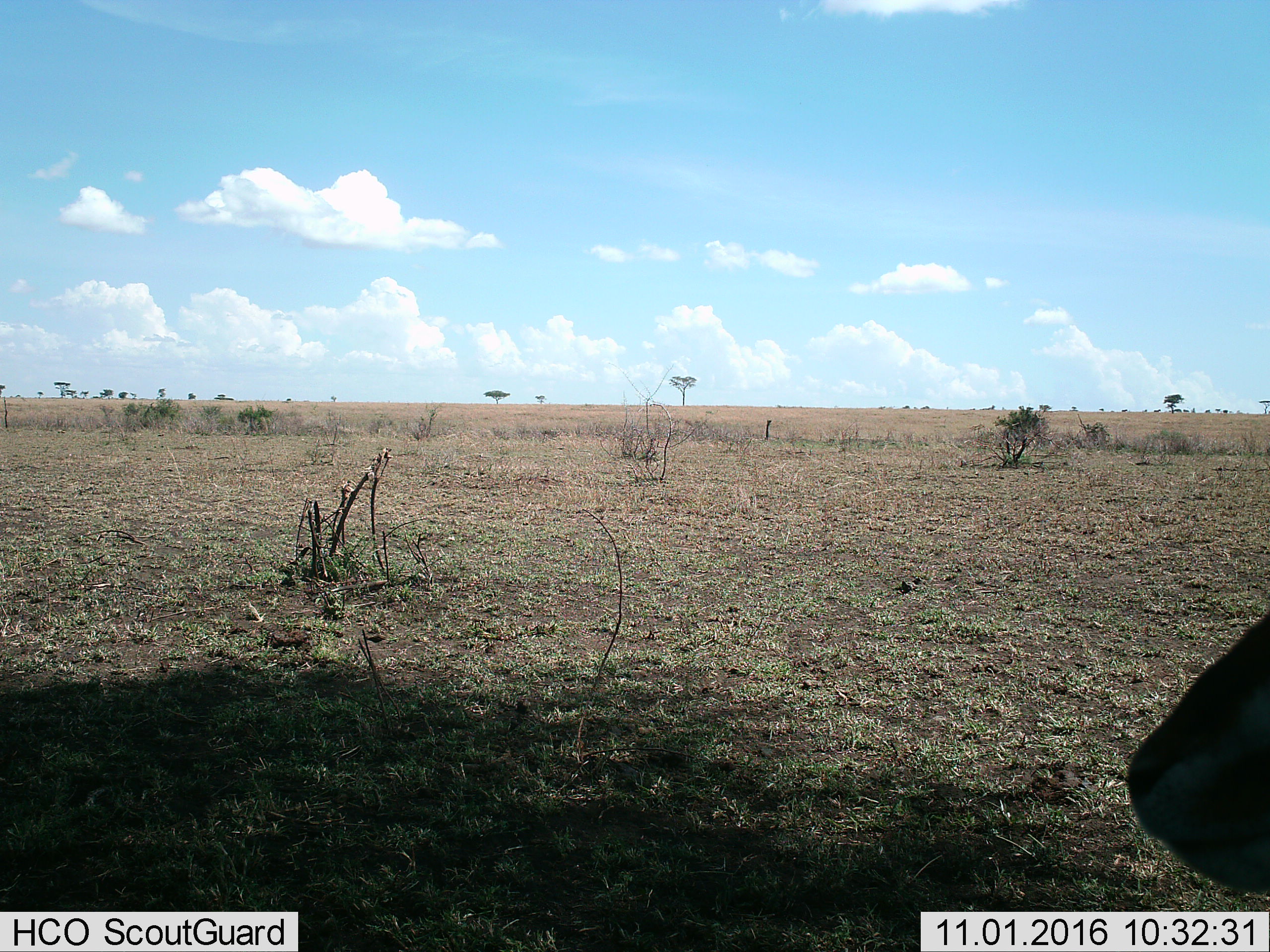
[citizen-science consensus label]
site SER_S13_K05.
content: unidentified animal